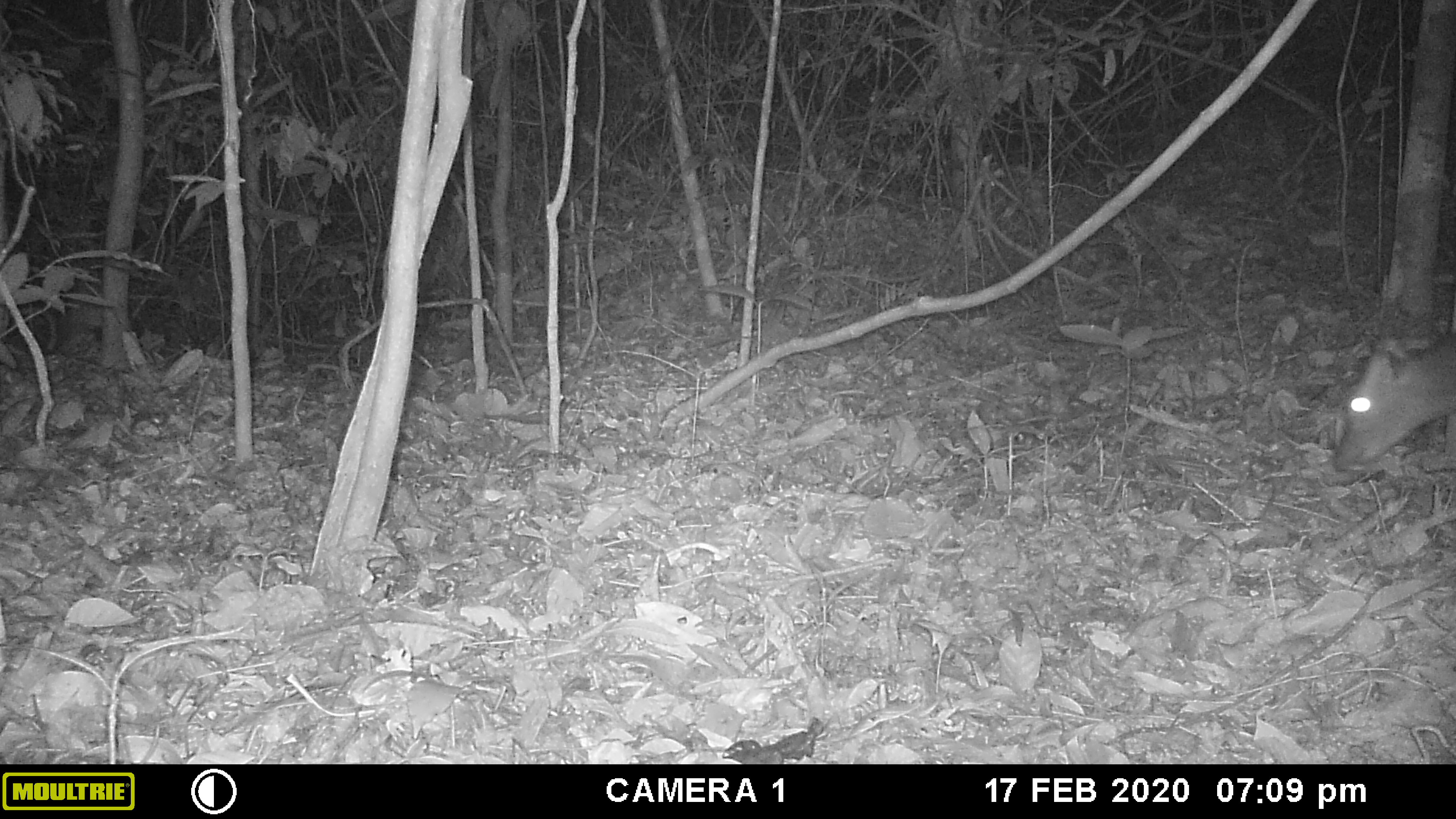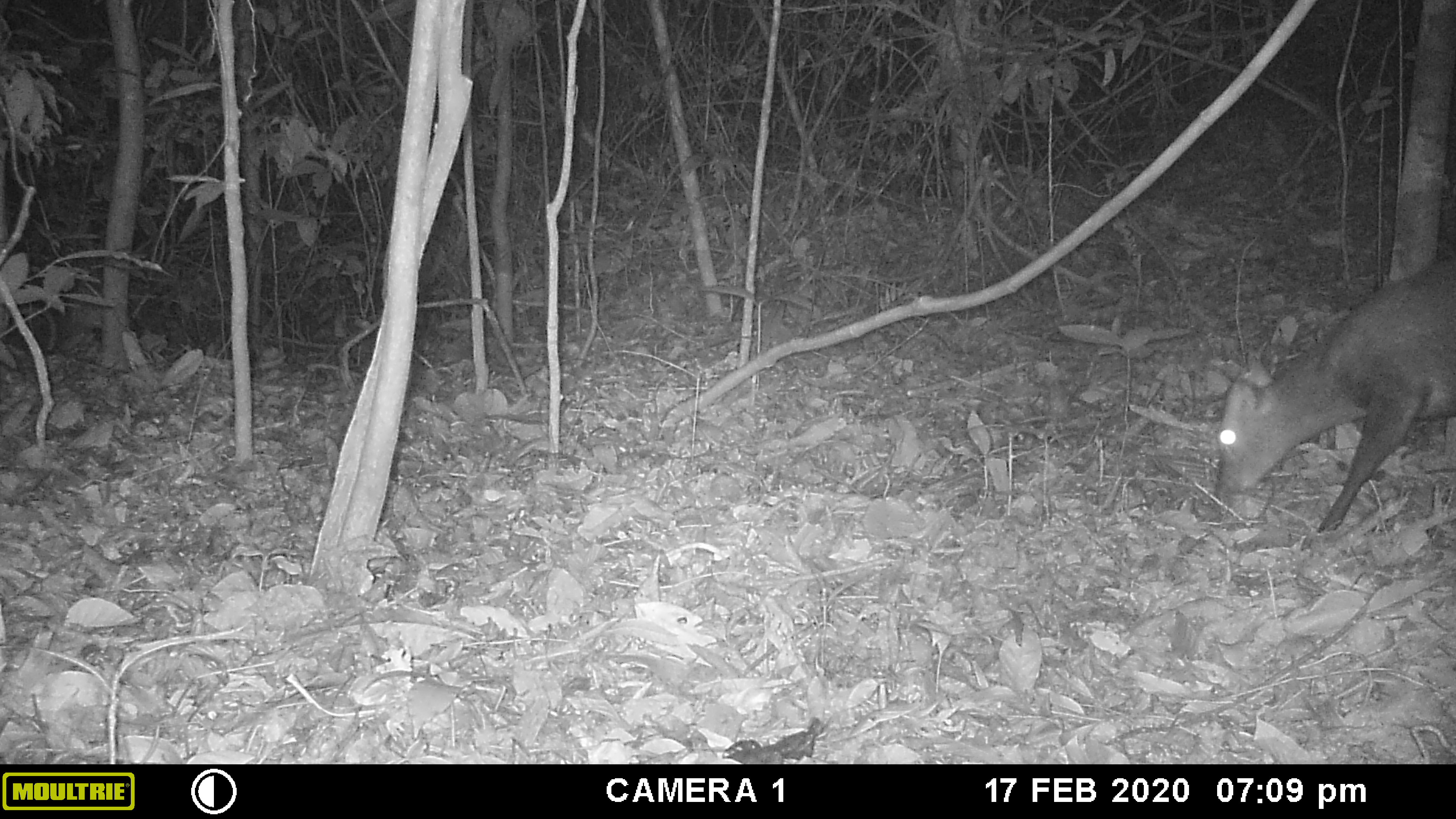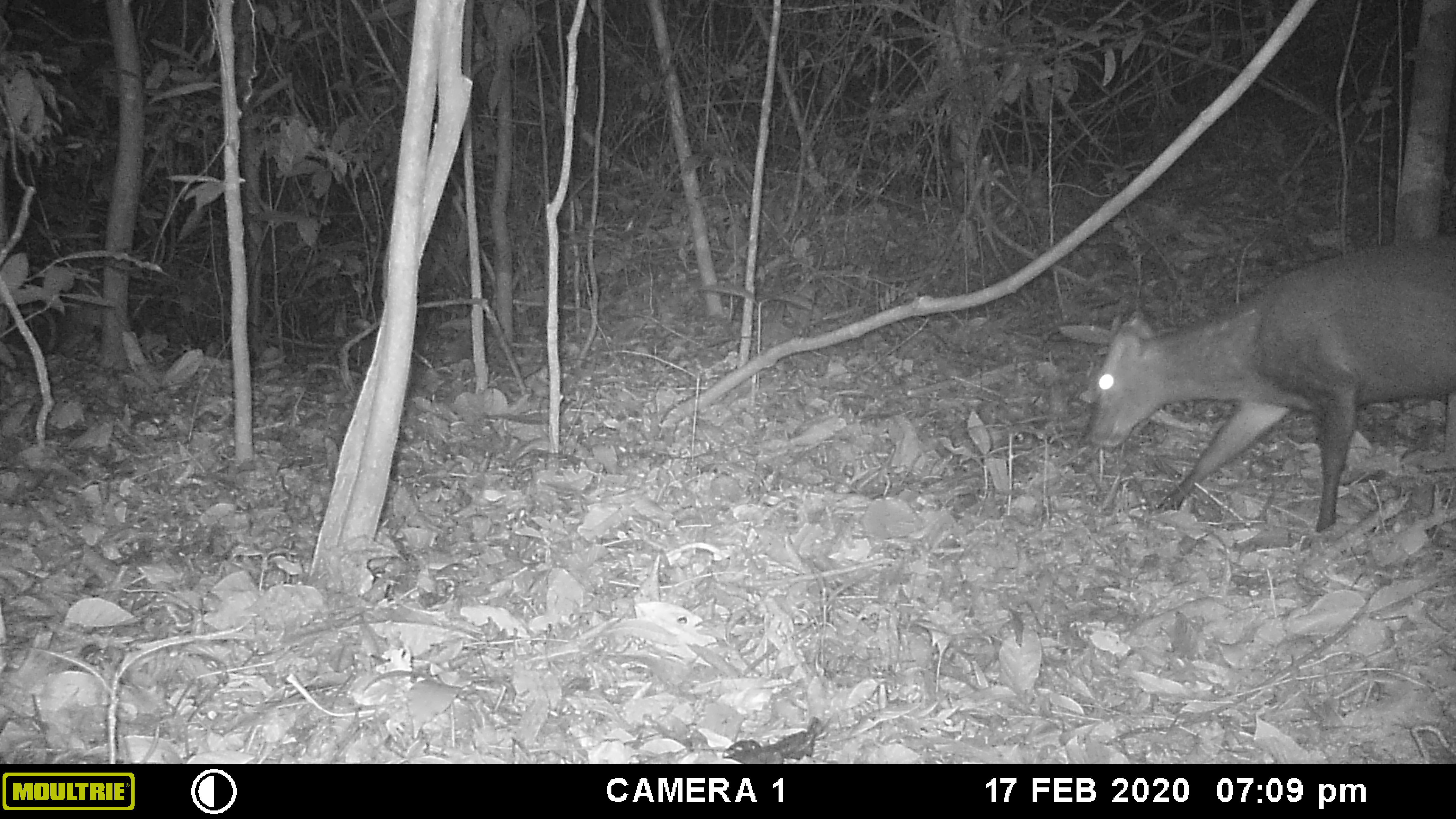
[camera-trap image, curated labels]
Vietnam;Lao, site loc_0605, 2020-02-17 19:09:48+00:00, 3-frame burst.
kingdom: Animalia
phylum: Chordata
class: Mammalia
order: Artiodactyla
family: Cervidae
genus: Muntiacus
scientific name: Muntiacus rooseveltorum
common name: roosevelt's muntjac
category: roosevelts muntjac group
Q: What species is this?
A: Roosevelts muntjac group (roosevelt's muntjac) (Muntiacus rooseveltorum).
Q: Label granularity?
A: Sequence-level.